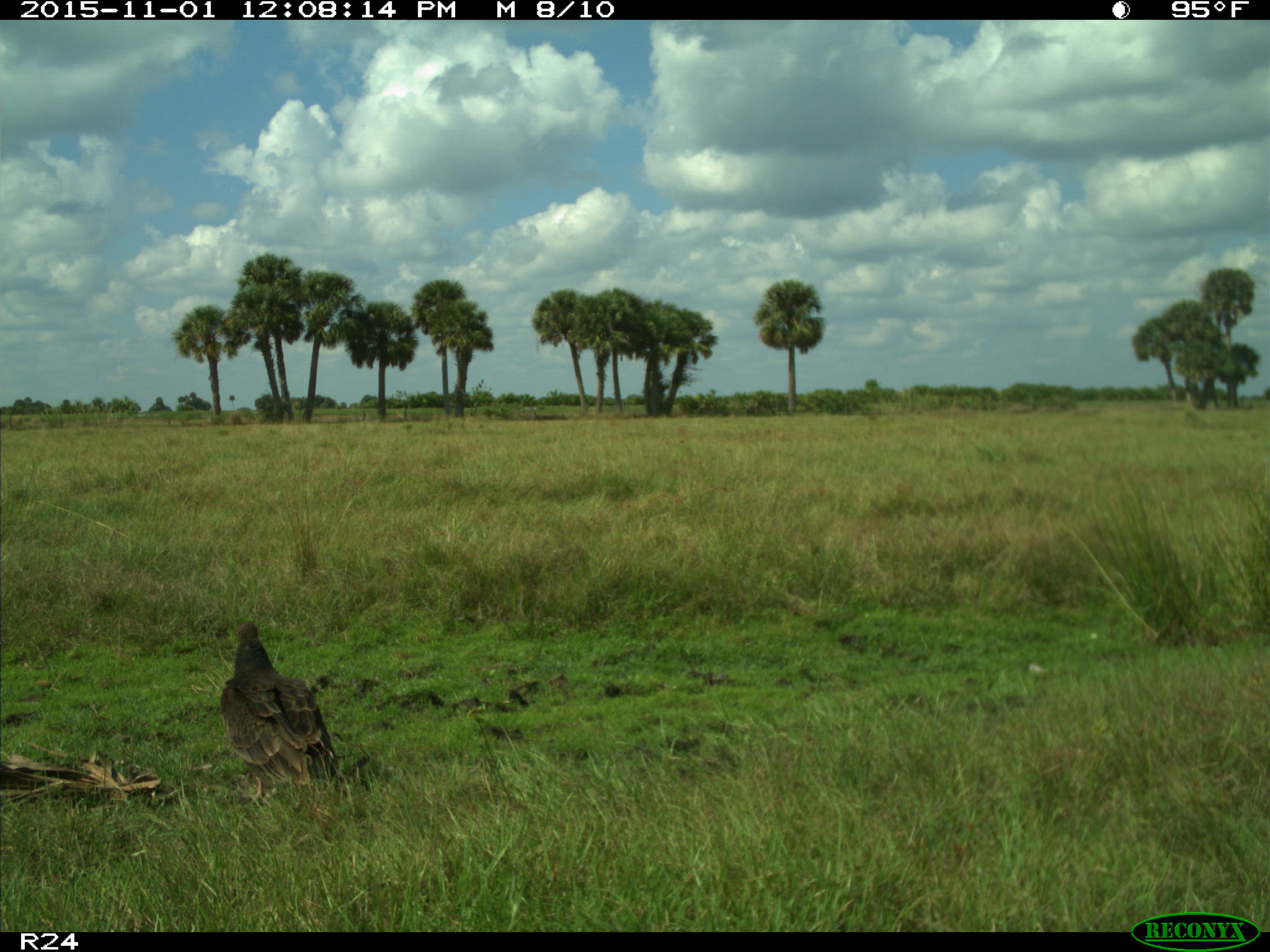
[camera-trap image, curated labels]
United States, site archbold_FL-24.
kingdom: Animalia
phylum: Chordata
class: Aves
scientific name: Aves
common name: birds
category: unidentified bird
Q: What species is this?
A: Unidentified bird (birds) (Aves).